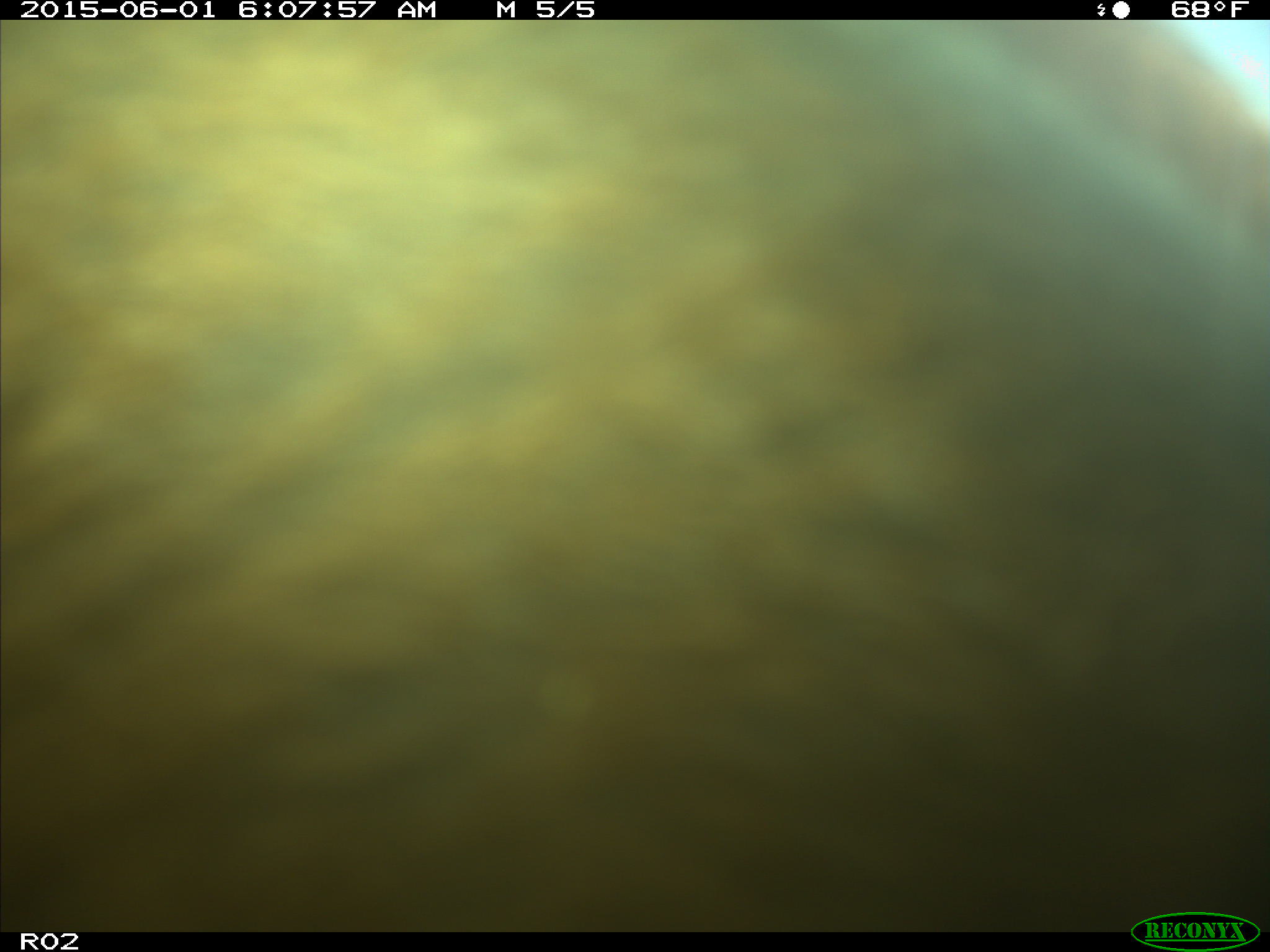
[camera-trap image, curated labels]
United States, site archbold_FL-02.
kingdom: Animalia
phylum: Chordata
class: Mammalia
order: Artiodactyla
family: Bovidae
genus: Bos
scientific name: Bos taurus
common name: domestic cow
Bos taurus (domestic cow).